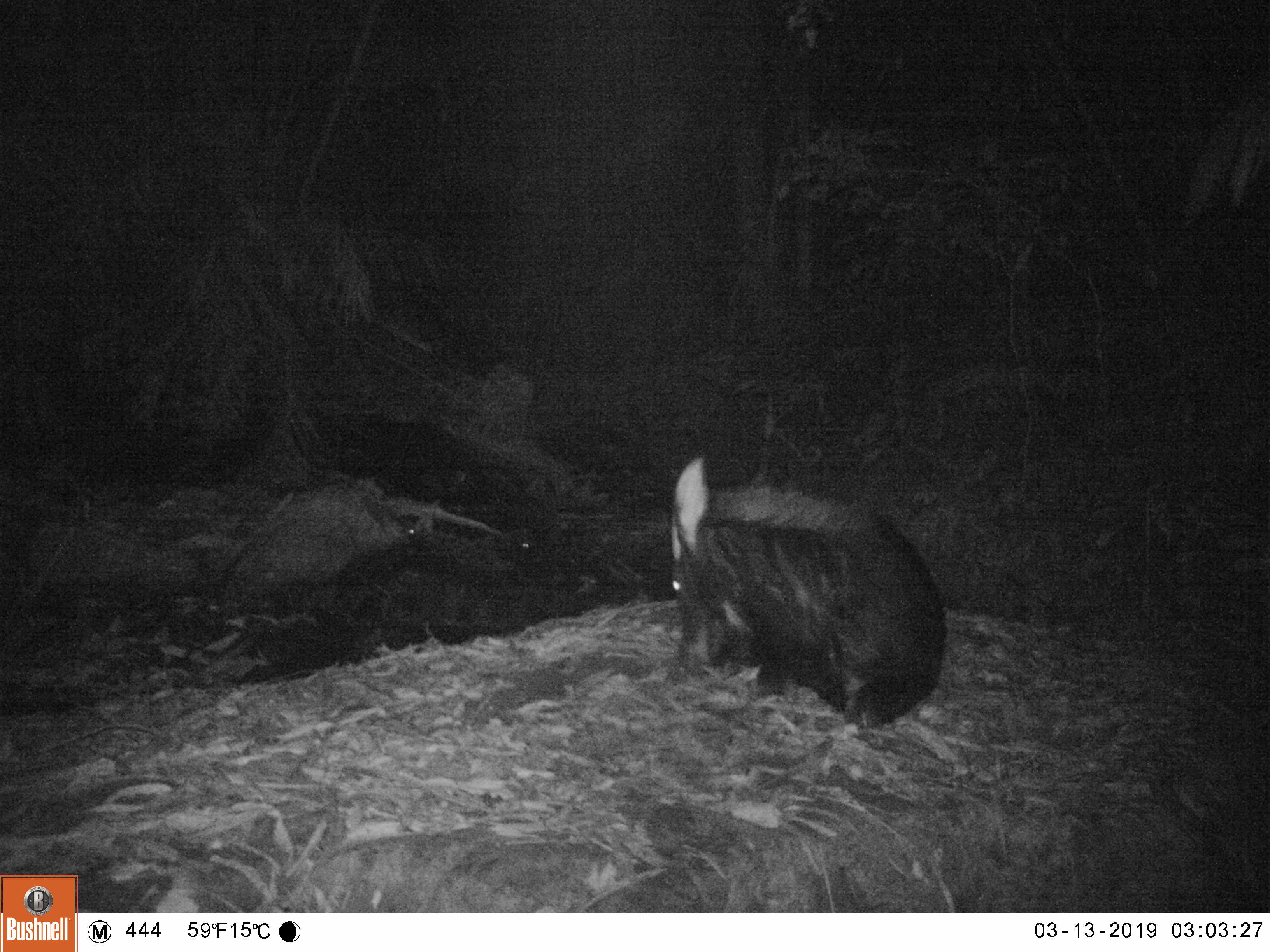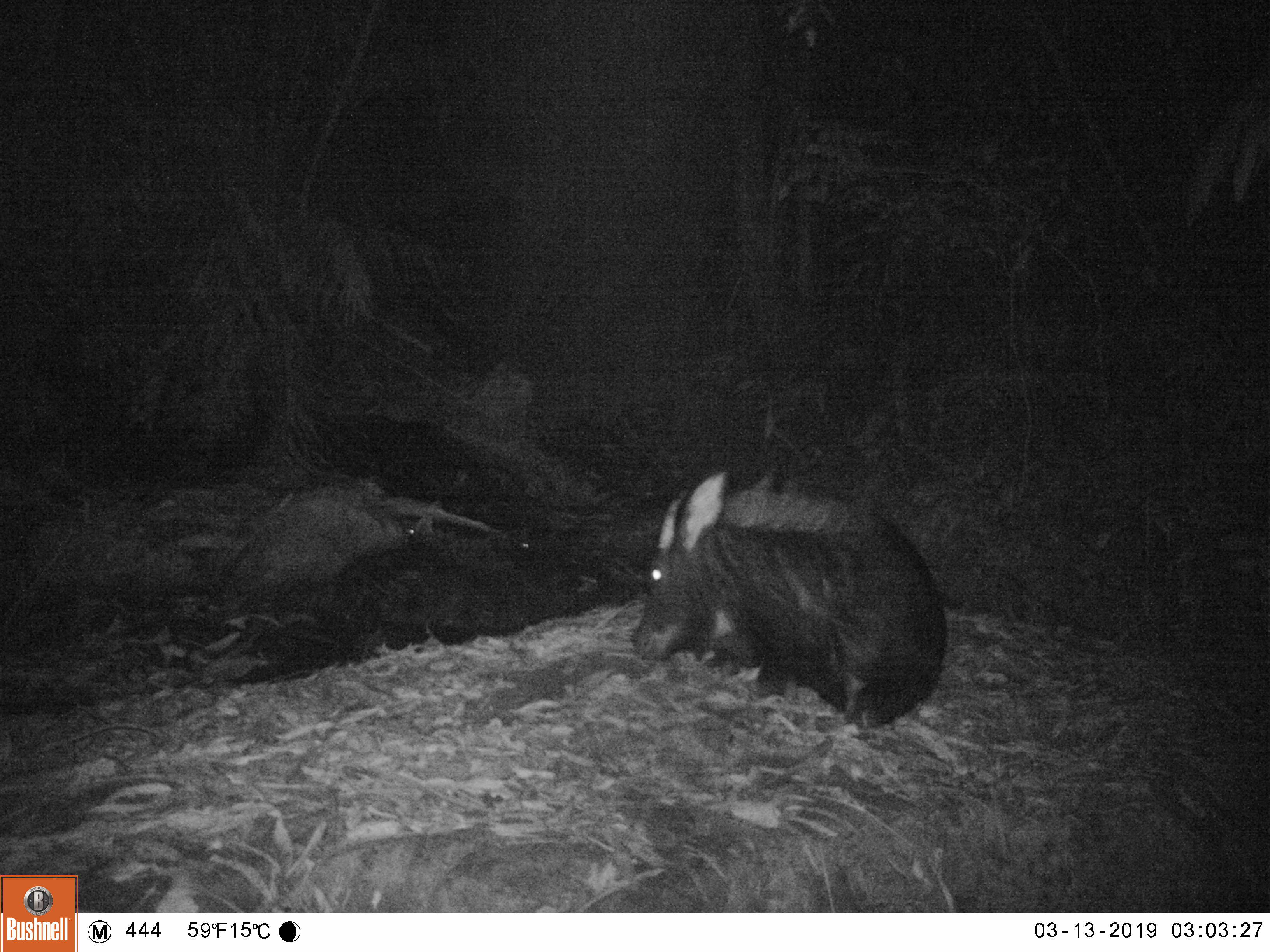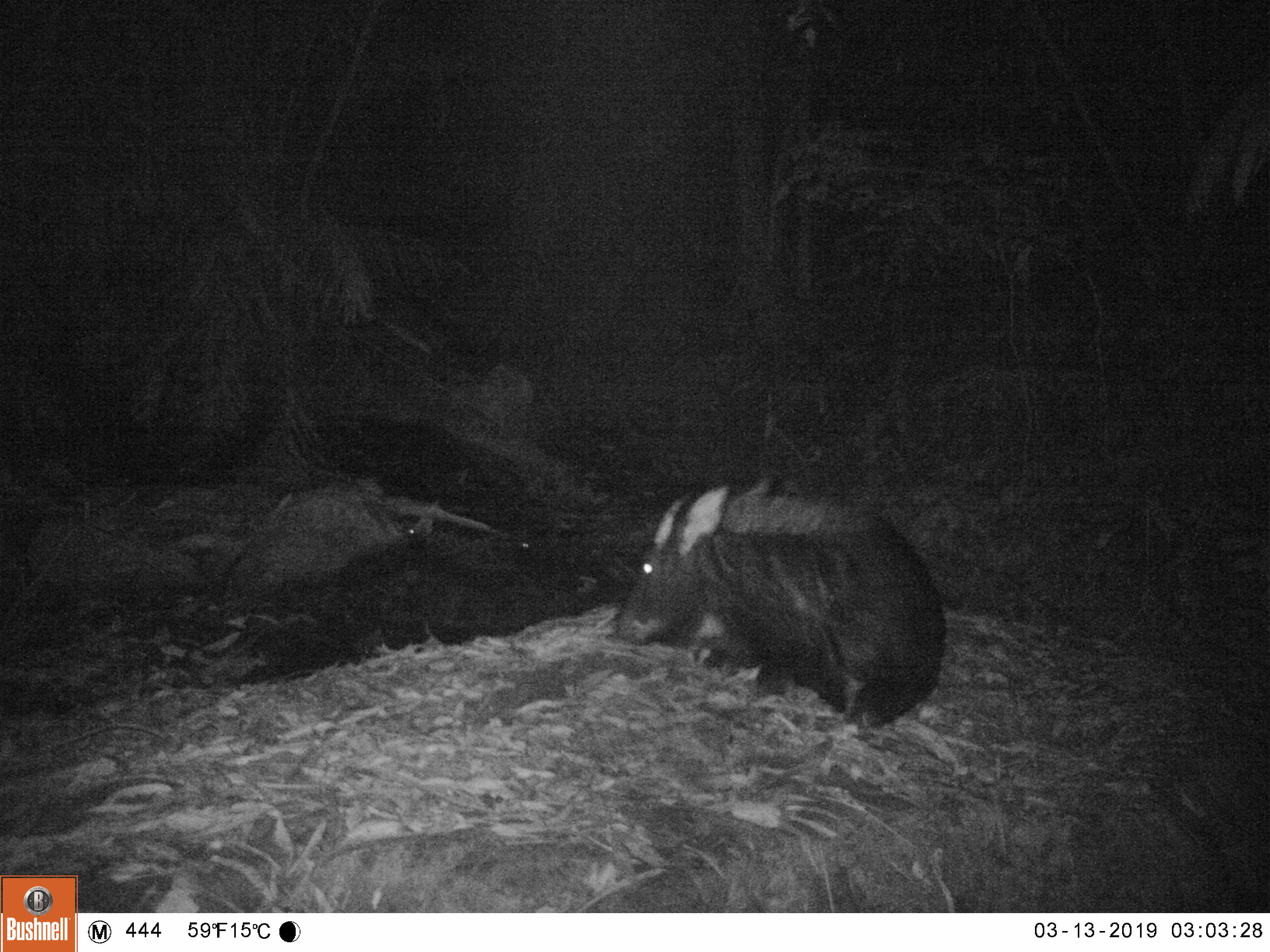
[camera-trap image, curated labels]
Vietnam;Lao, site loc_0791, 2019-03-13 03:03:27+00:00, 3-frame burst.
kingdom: Animalia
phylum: Chordata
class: Mammalia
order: Artiodactyla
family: Bovidae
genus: Capricornis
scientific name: Capricornis sumatraensis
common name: chinese serow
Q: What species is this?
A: Chinese serow (Capricornis sumatraensis).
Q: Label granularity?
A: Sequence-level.